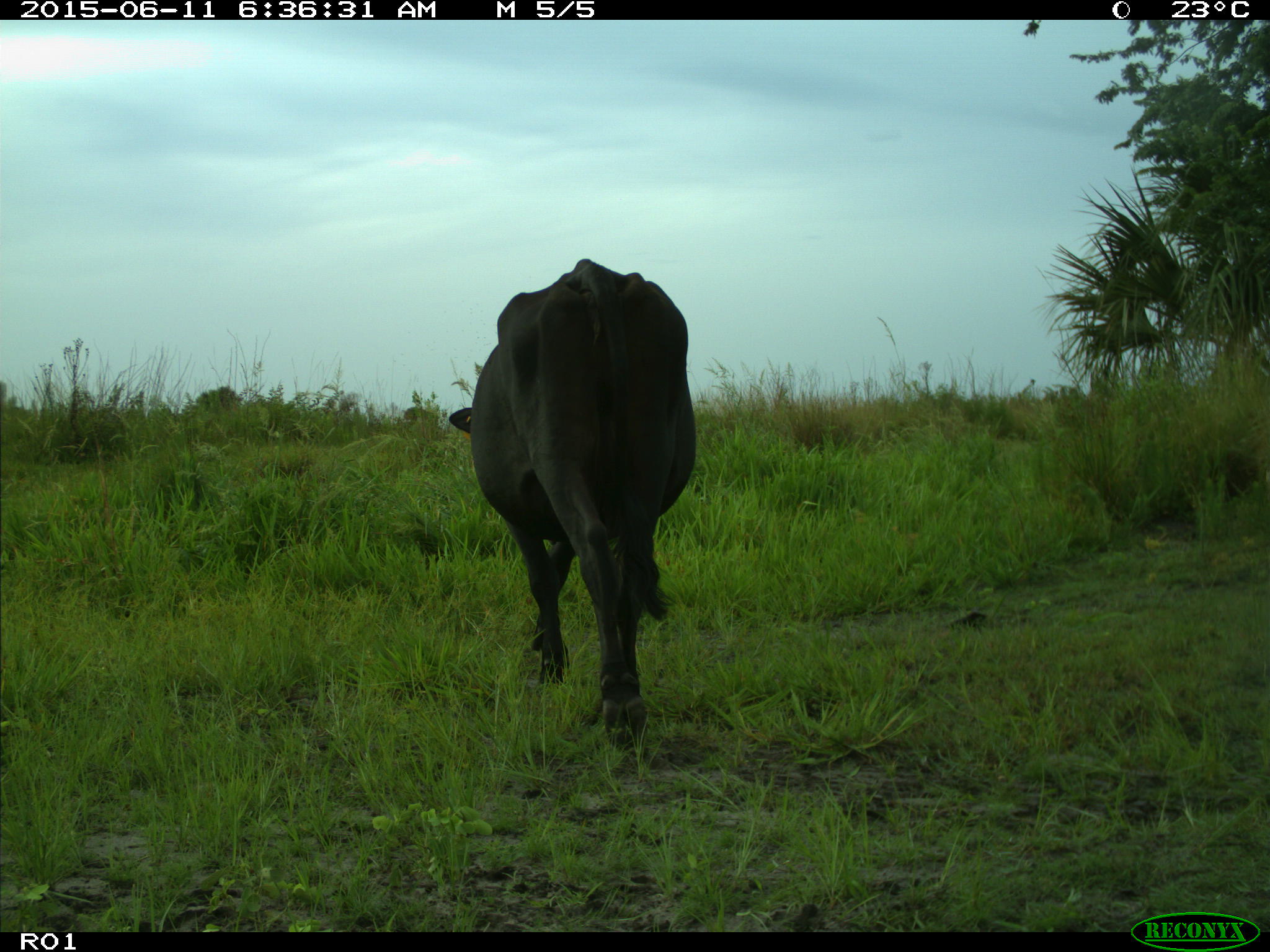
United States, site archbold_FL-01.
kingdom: Animalia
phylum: Chordata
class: Mammalia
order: Artiodactyla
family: Bovidae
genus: Bos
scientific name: Bos taurus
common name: domestic cow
Bos taurus (domestic cow).